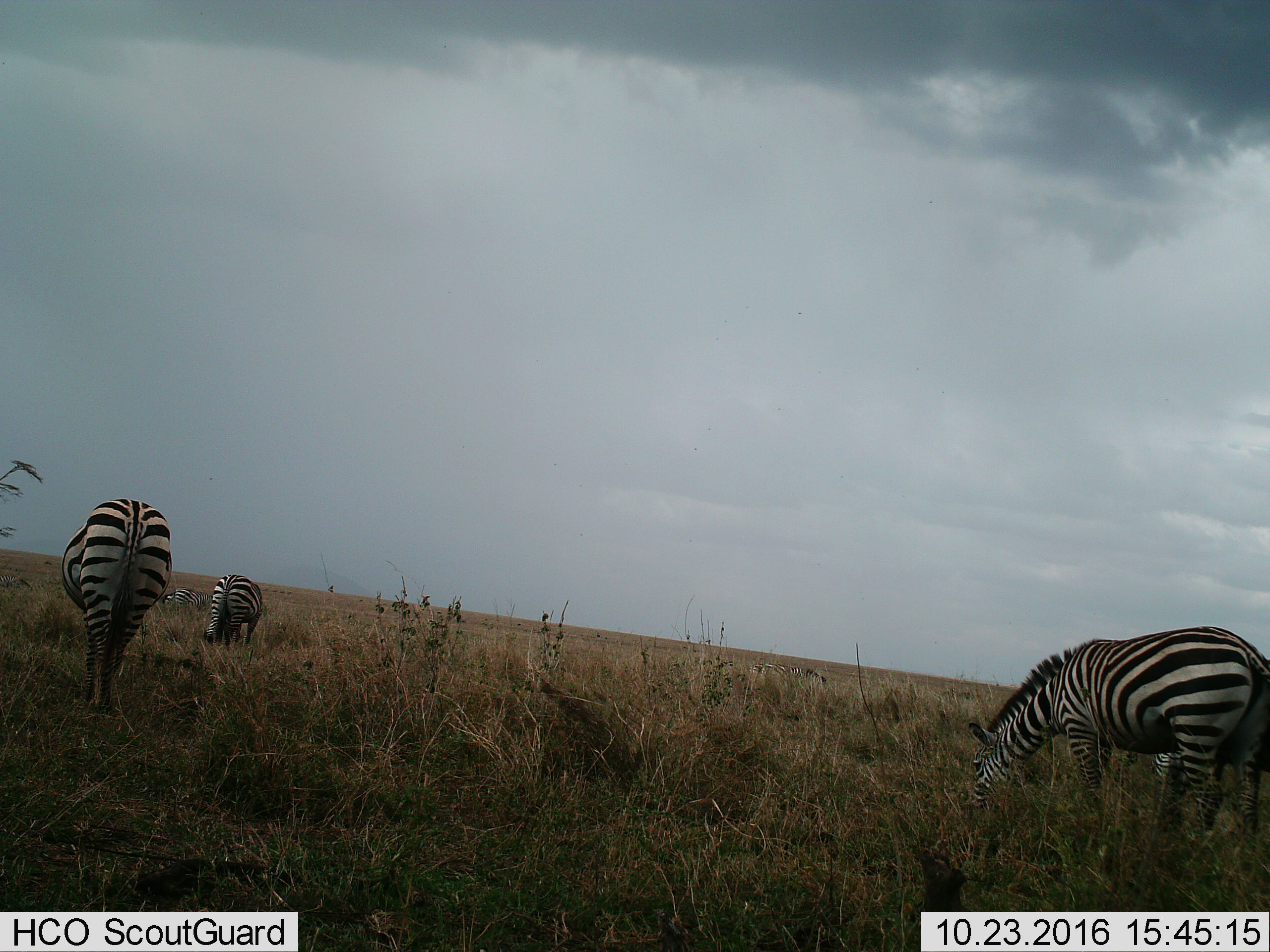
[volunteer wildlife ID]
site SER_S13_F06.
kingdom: Animalia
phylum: Chordata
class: Mammalia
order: Perissodactyla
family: Equidae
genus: Equus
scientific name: Equus quagga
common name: plains zebra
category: zebraplains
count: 5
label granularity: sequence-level